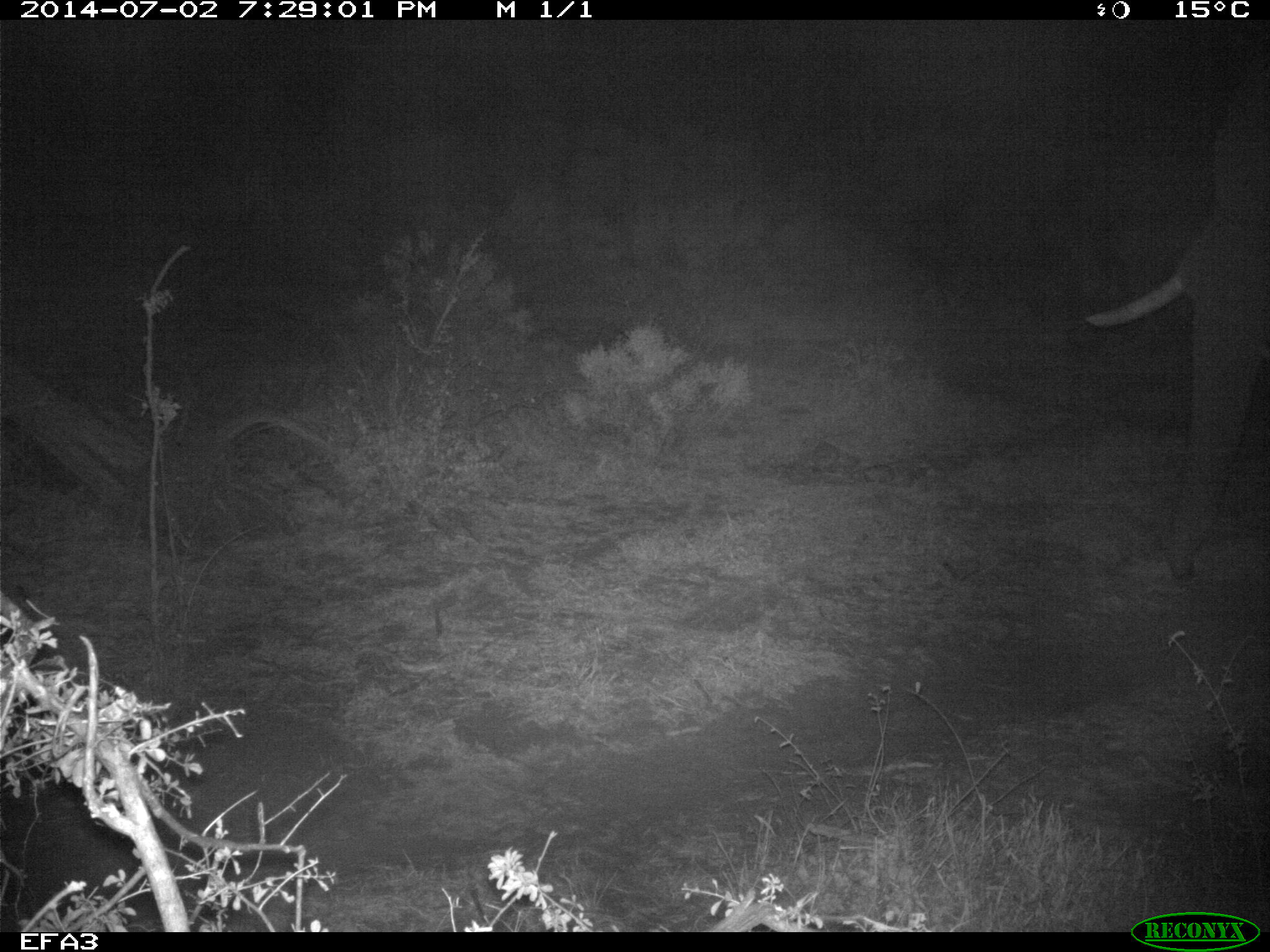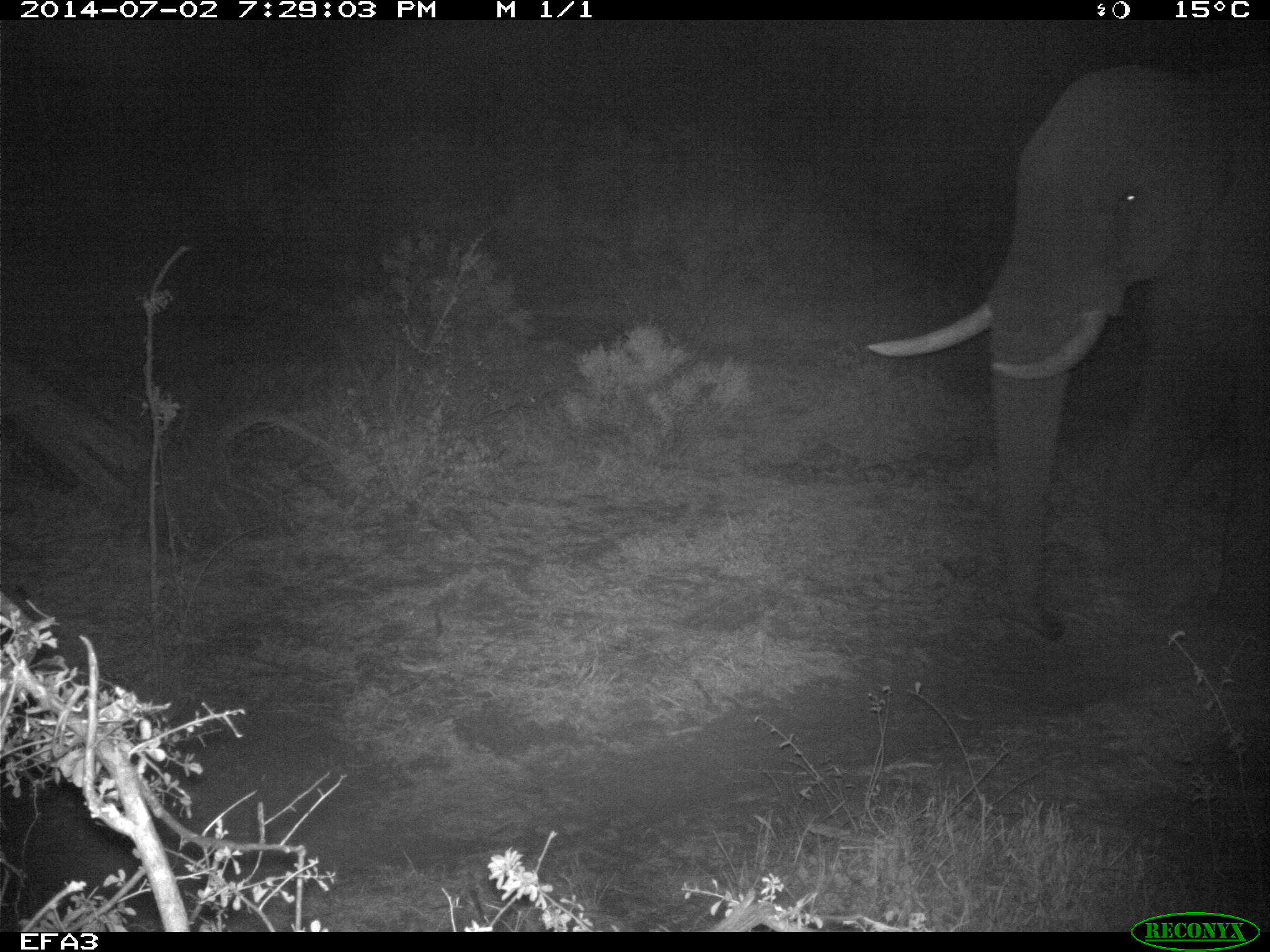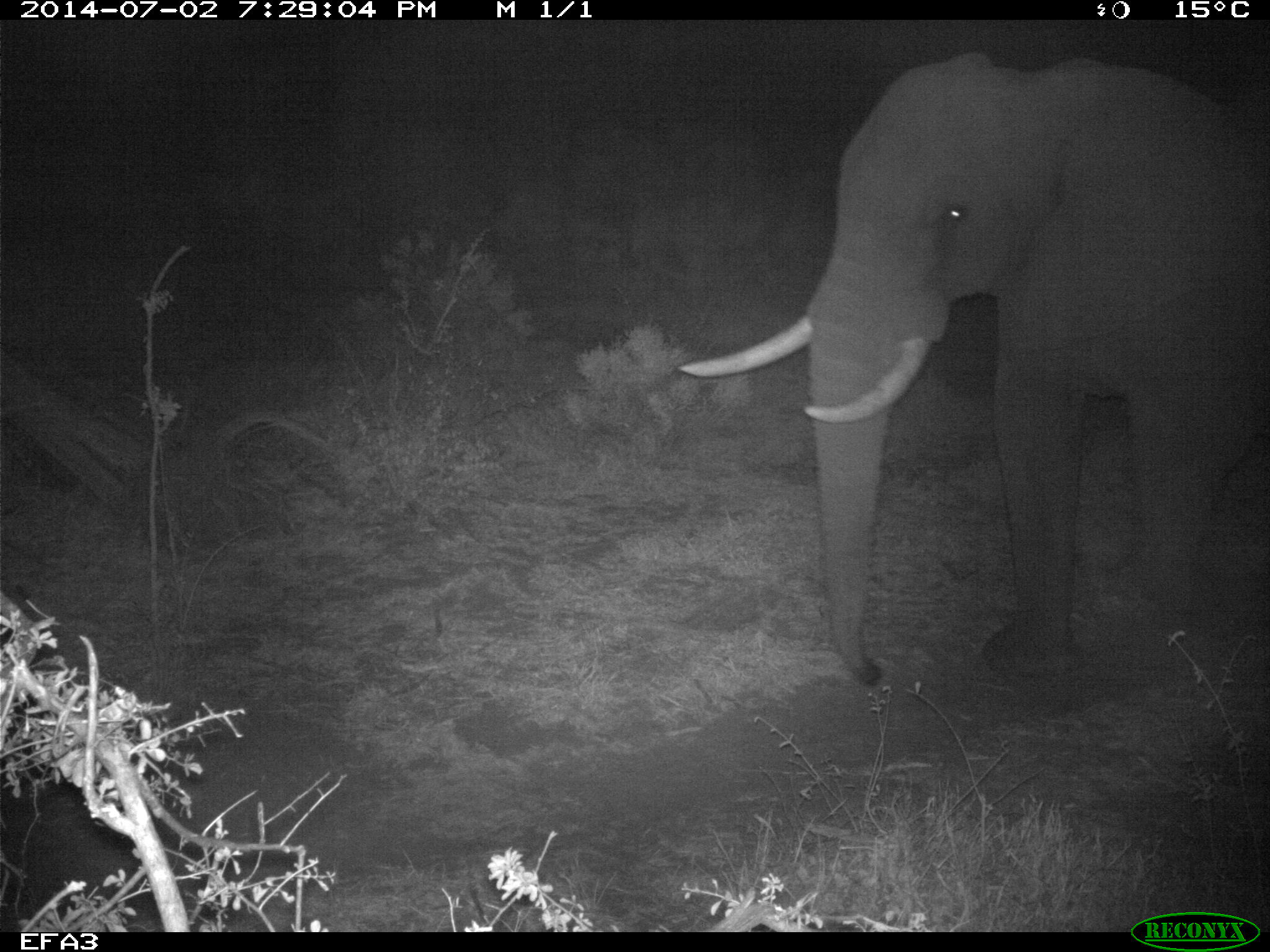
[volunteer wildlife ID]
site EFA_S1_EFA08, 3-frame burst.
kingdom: Animalia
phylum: Chordata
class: Mammalia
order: Proboscidea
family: Elephantidae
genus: Loxodonta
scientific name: Loxodonta africana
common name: african bush elephant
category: elephant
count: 1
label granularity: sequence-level